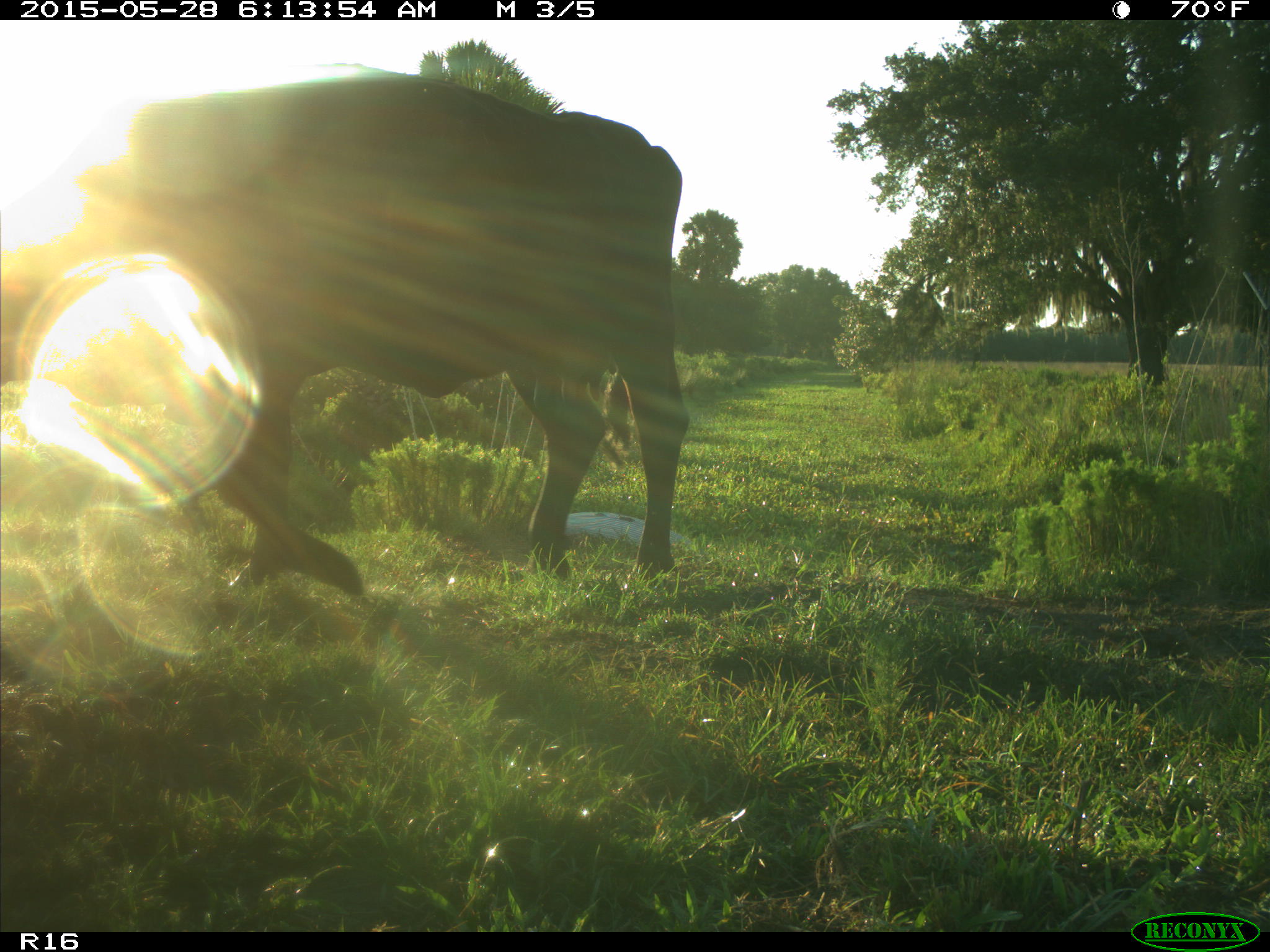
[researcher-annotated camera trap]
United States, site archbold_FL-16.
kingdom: Animalia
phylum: Chordata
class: Mammalia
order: Artiodactyla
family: Bovidae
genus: Bos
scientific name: Bos taurus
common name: domestic cow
Bos taurus (domestic cow).